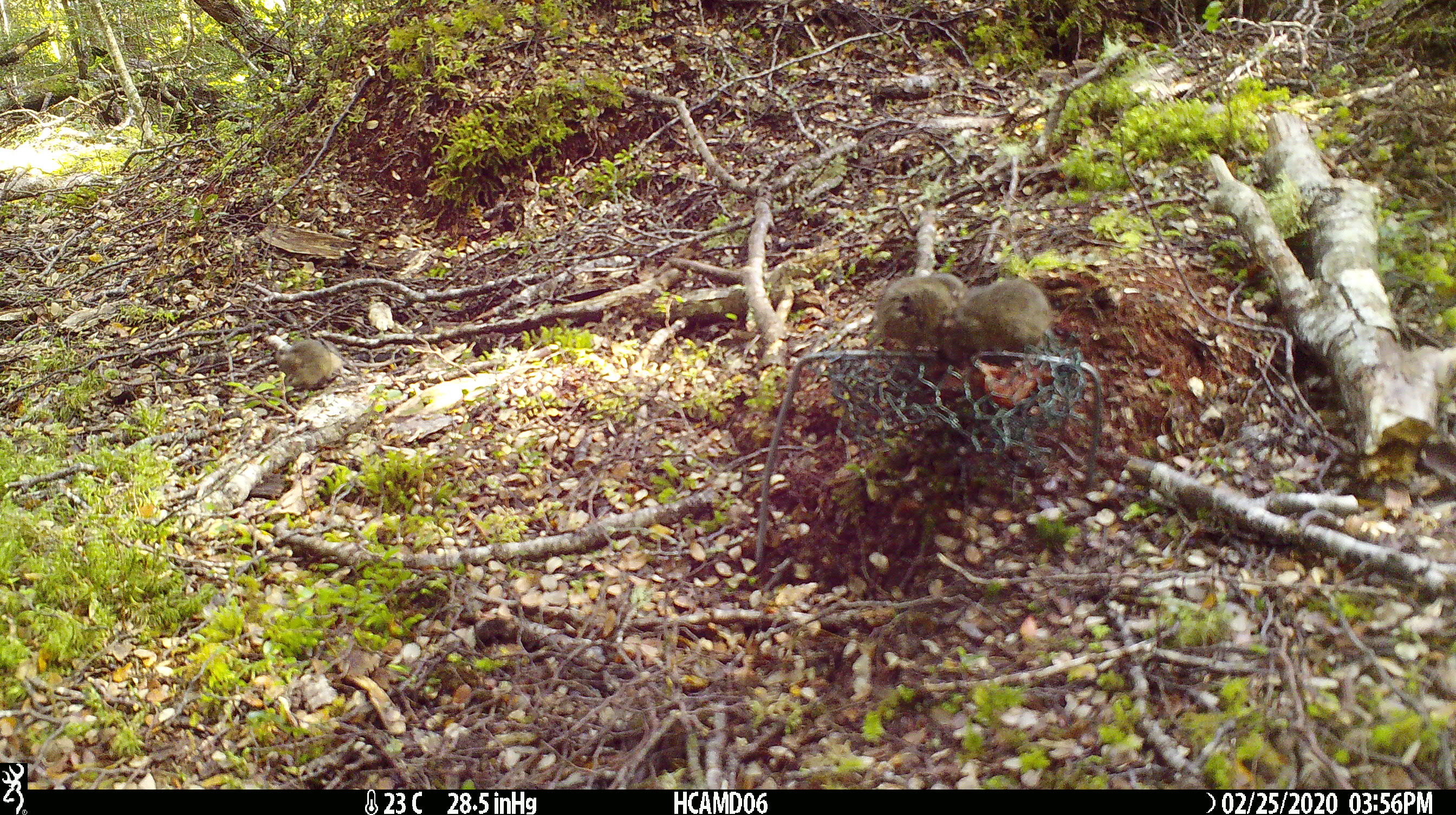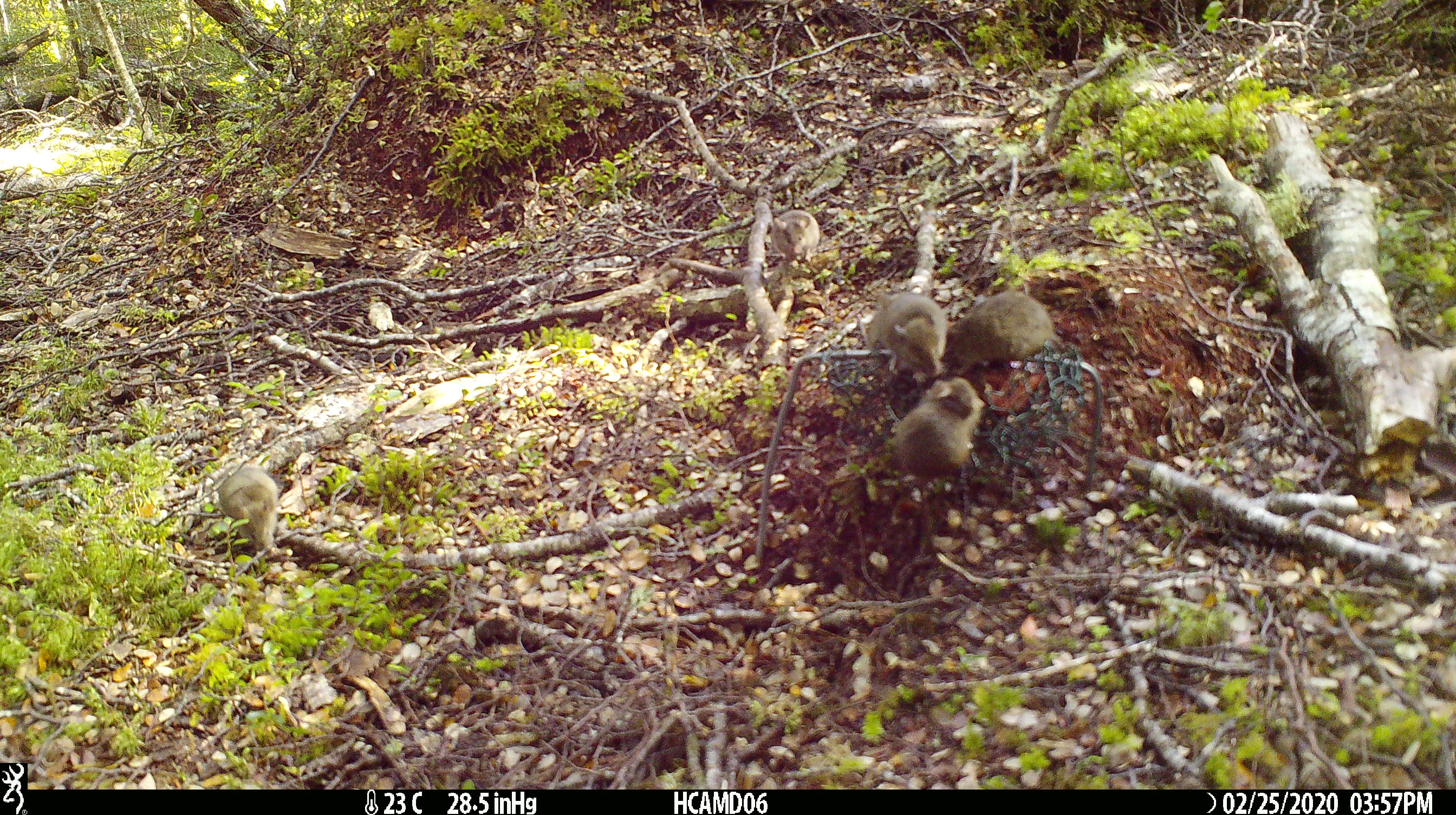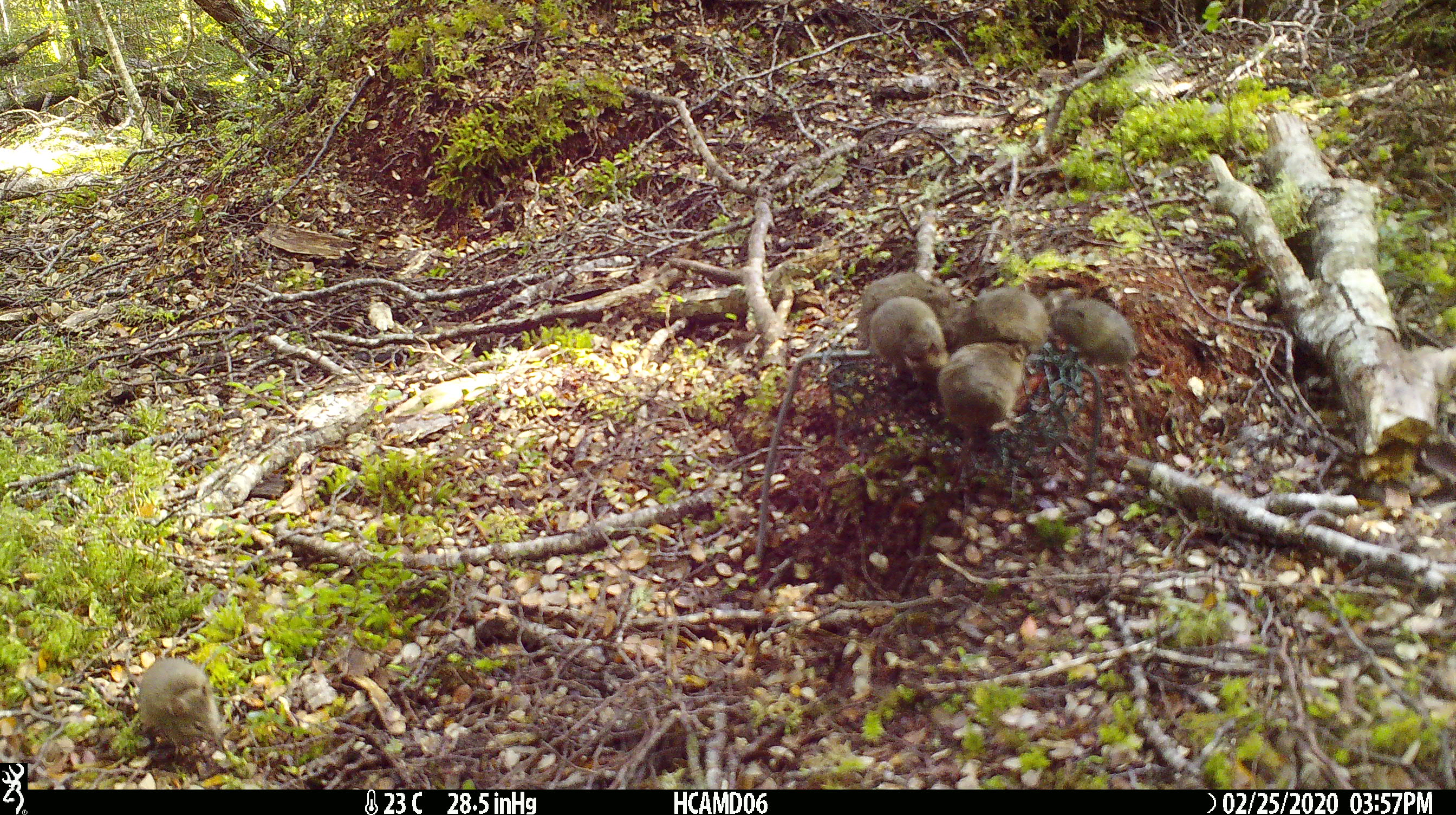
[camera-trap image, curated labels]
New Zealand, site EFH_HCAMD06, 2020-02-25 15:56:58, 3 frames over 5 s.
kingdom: Animalia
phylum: Chordata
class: Mammalia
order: Rodentia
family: Muridae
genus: Mus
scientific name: Mus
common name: mouse